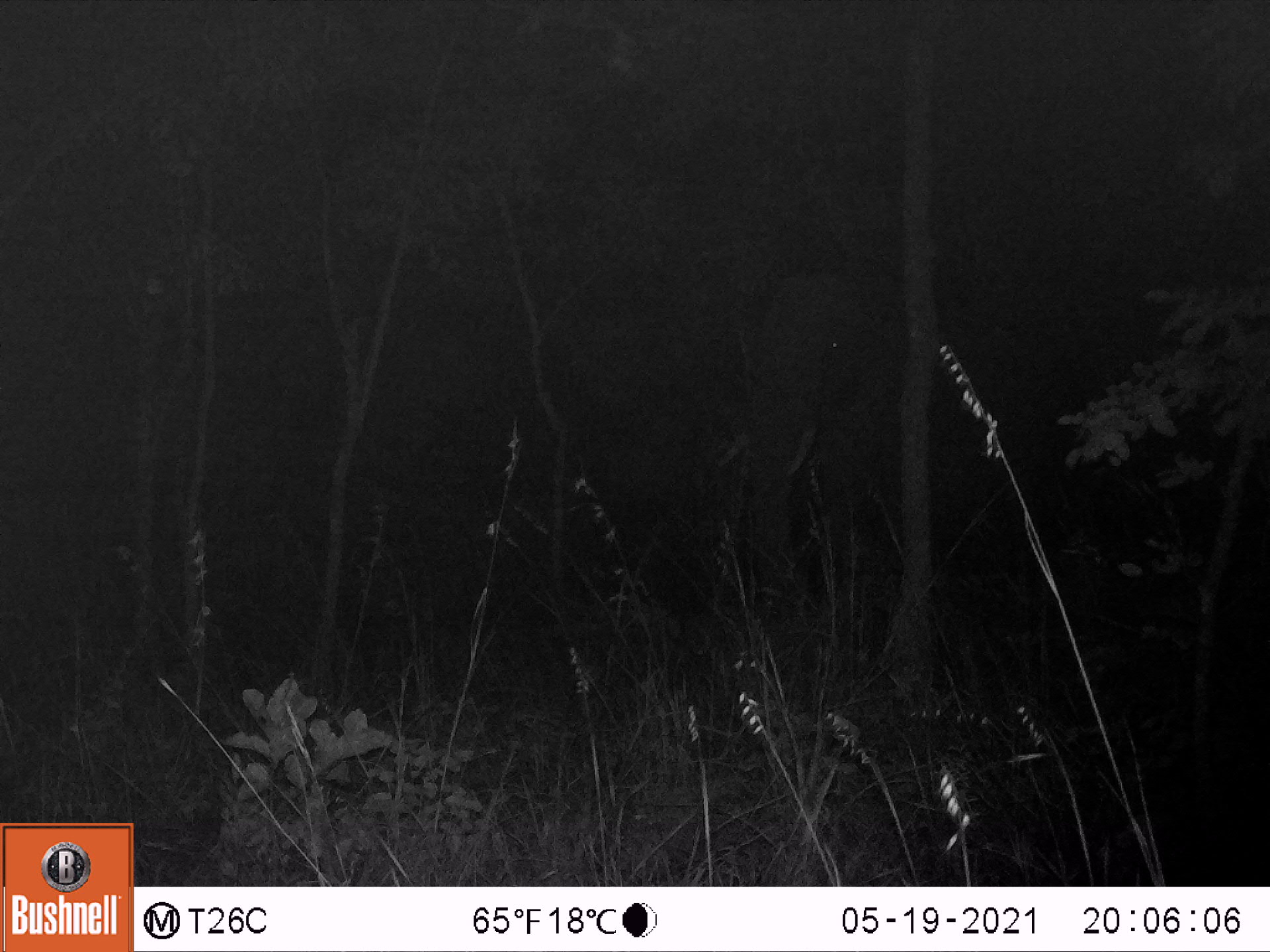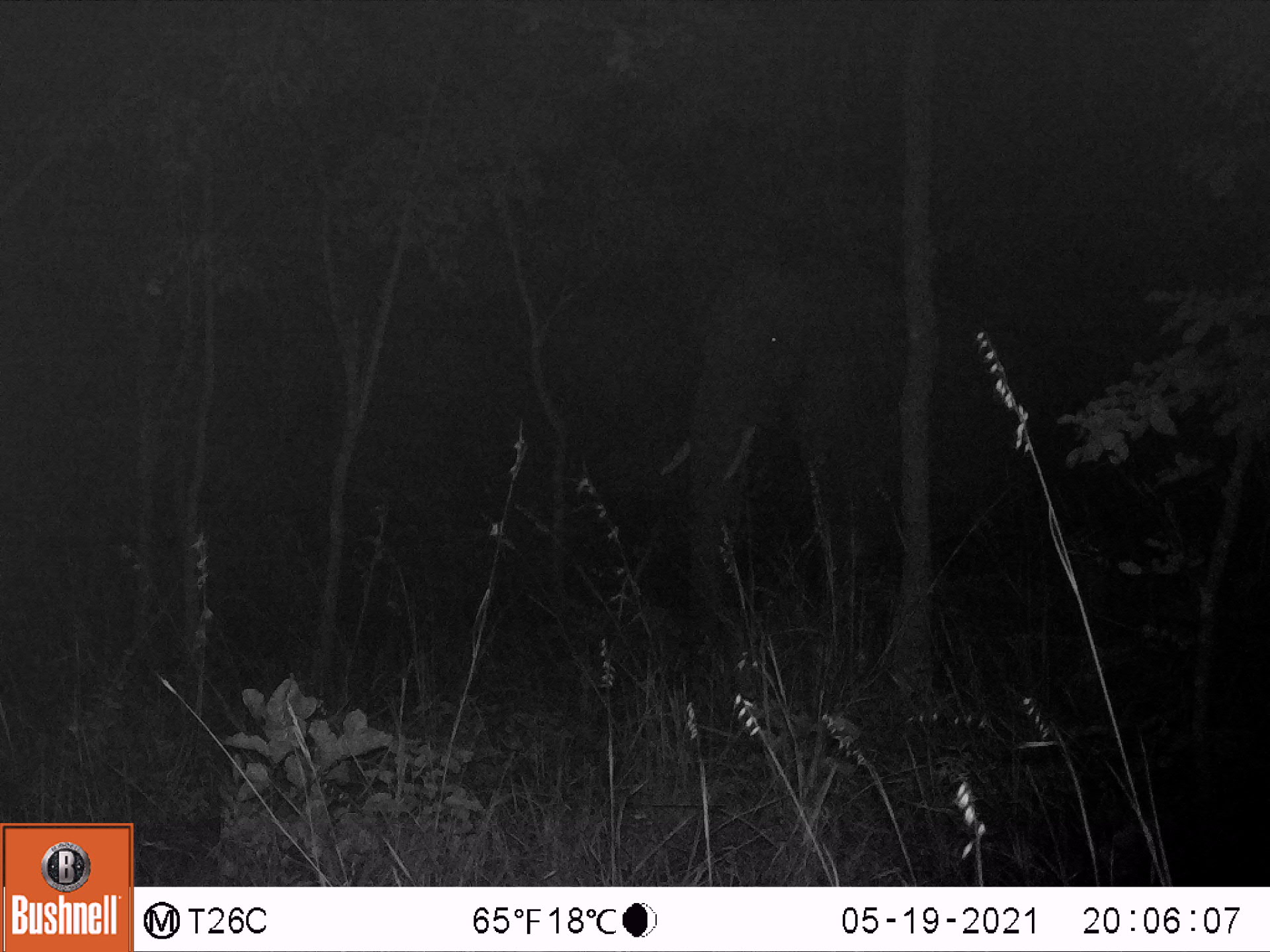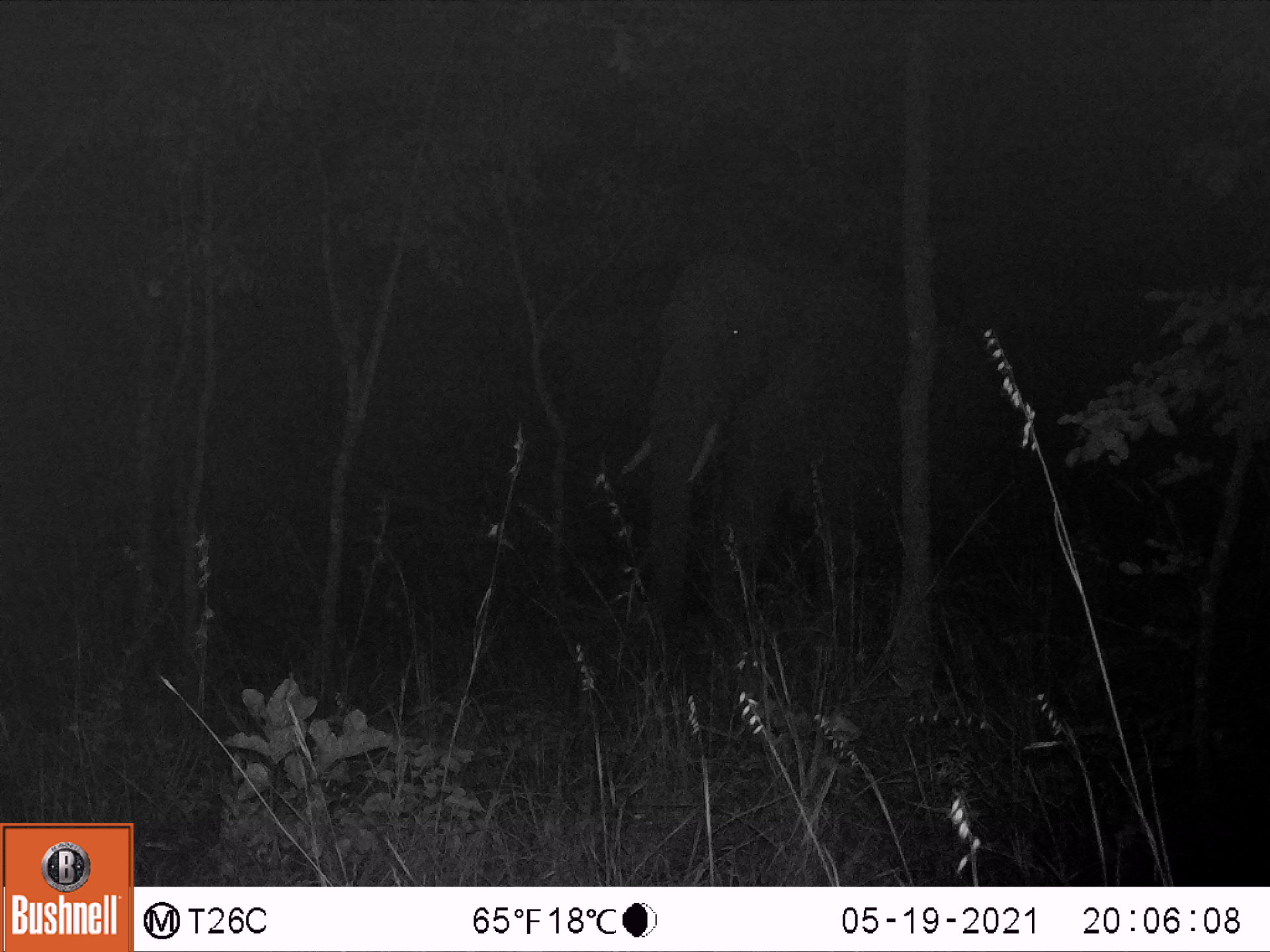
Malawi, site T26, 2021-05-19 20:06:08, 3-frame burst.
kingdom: Animalia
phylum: Chordata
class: Mammalia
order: Proboscidea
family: Elephantidae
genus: Loxodonta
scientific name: Loxodonta africana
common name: african savanna elephant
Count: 1.